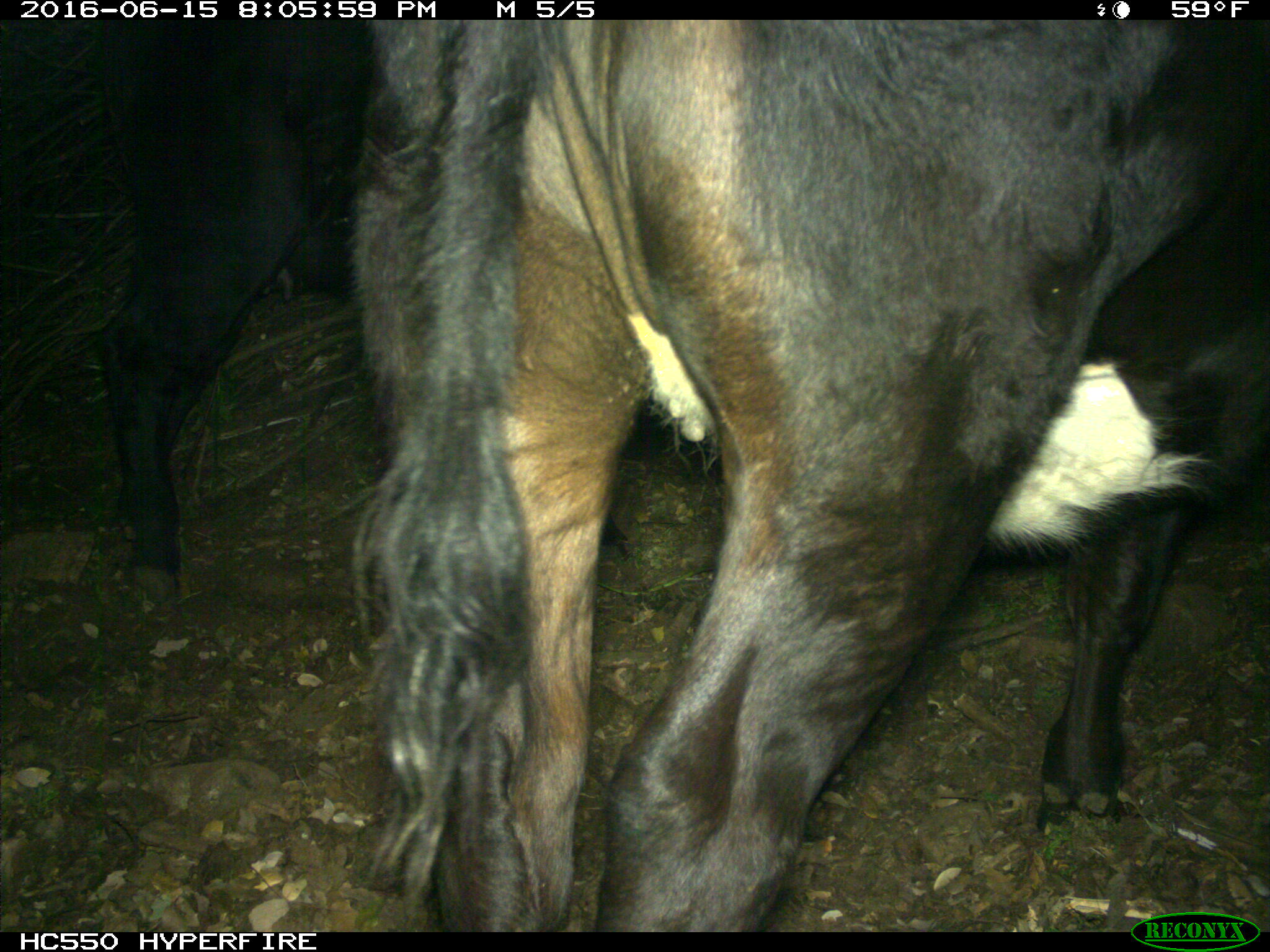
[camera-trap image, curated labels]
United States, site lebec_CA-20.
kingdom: Animalia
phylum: Chordata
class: Mammalia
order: Artiodactyla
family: Bovidae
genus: Bos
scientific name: Bos taurus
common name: domestic cow